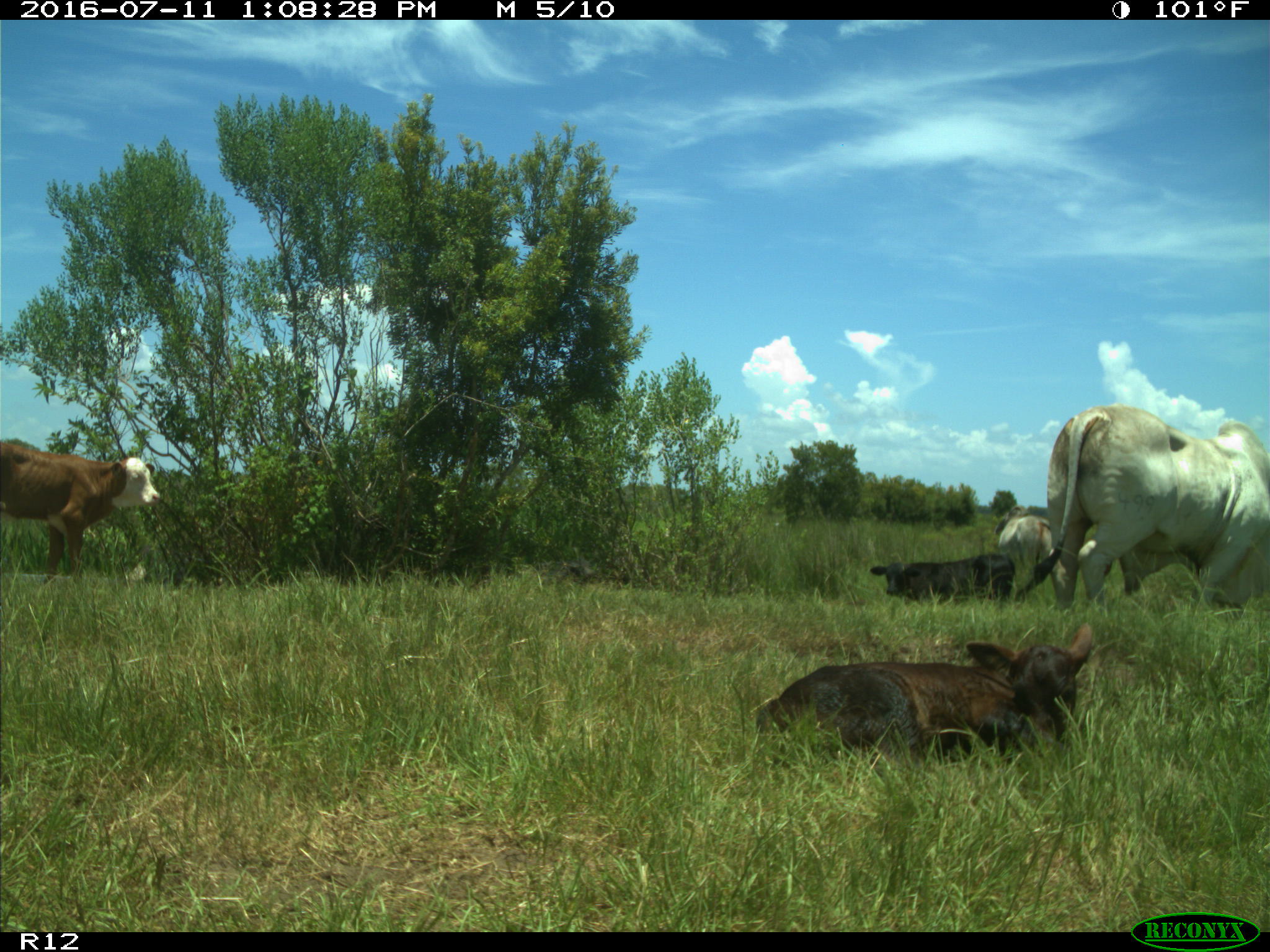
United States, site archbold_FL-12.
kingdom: Animalia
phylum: Chordata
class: Mammalia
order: Artiodactyla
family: Bovidae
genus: Bos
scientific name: Bos taurus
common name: domestic cow